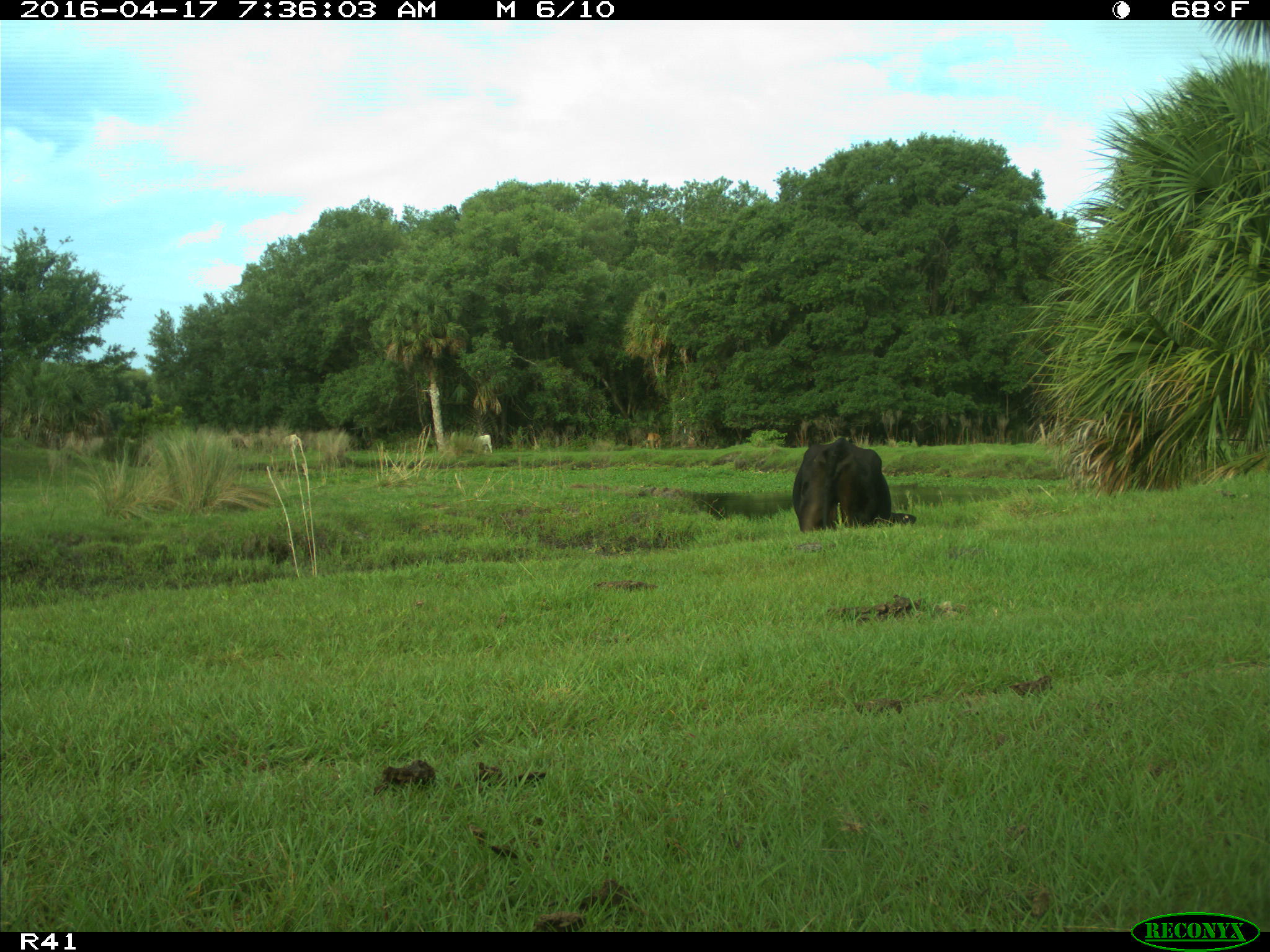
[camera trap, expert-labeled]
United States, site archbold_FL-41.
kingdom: Animalia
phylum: Chordata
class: Mammalia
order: Artiodactyla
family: Bovidae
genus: Bos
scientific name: Bos taurus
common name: domestic cow